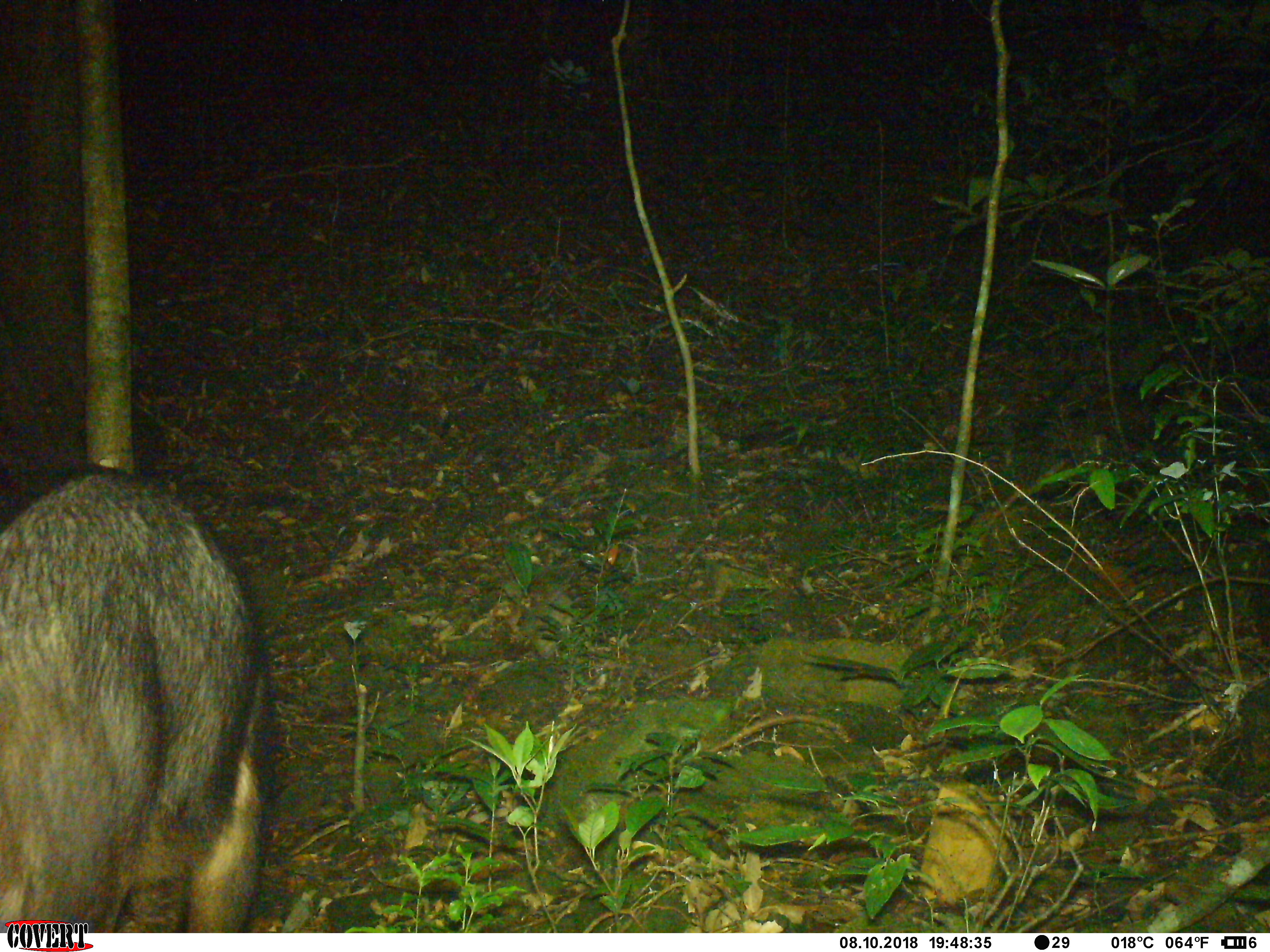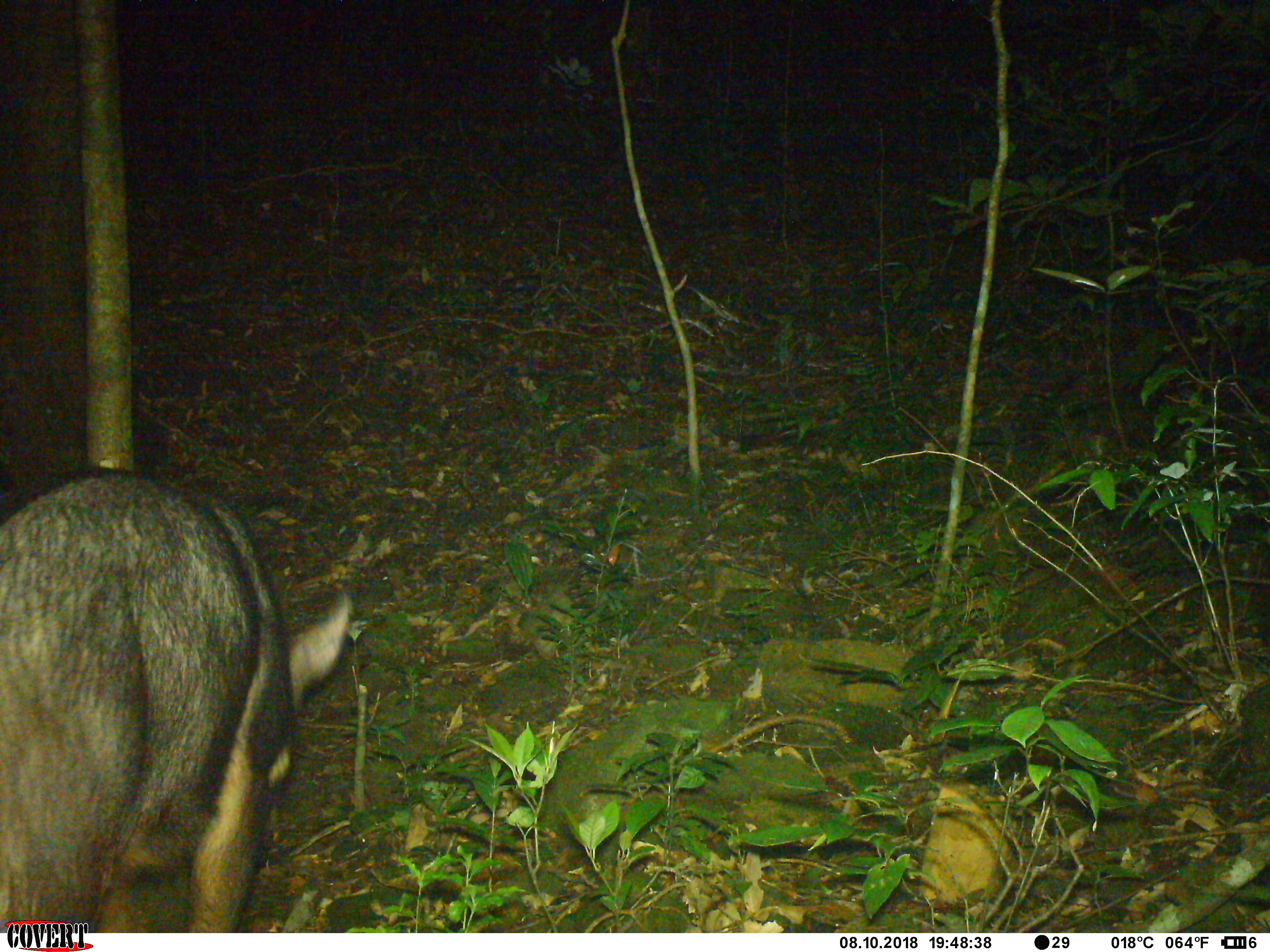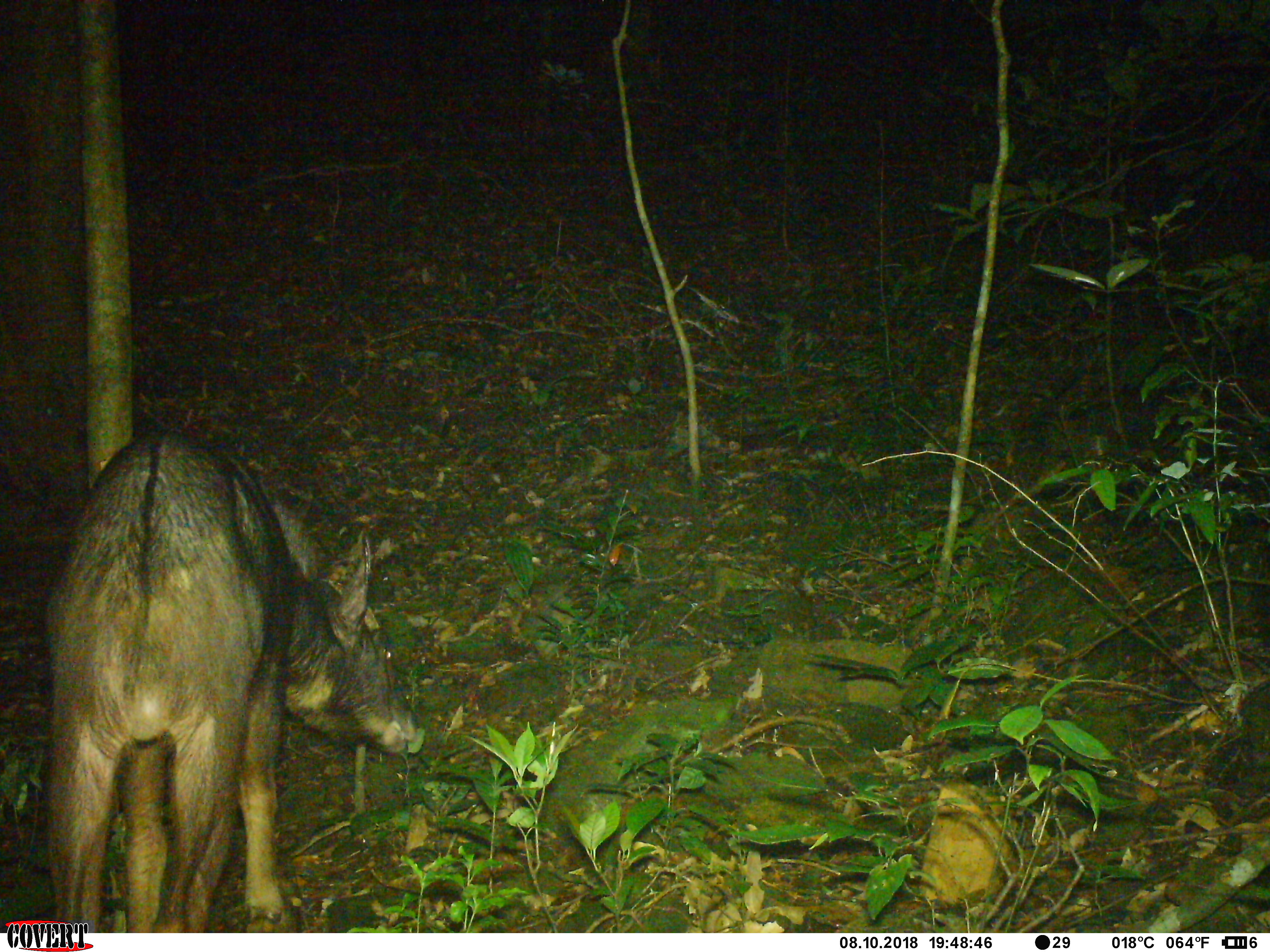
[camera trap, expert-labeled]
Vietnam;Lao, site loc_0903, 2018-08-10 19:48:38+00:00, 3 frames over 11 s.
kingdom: Animalia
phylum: Chordata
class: Mammalia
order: Artiodactyla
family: Bovidae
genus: Capricornis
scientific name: Capricornis sumatraensis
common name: chinese serow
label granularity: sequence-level